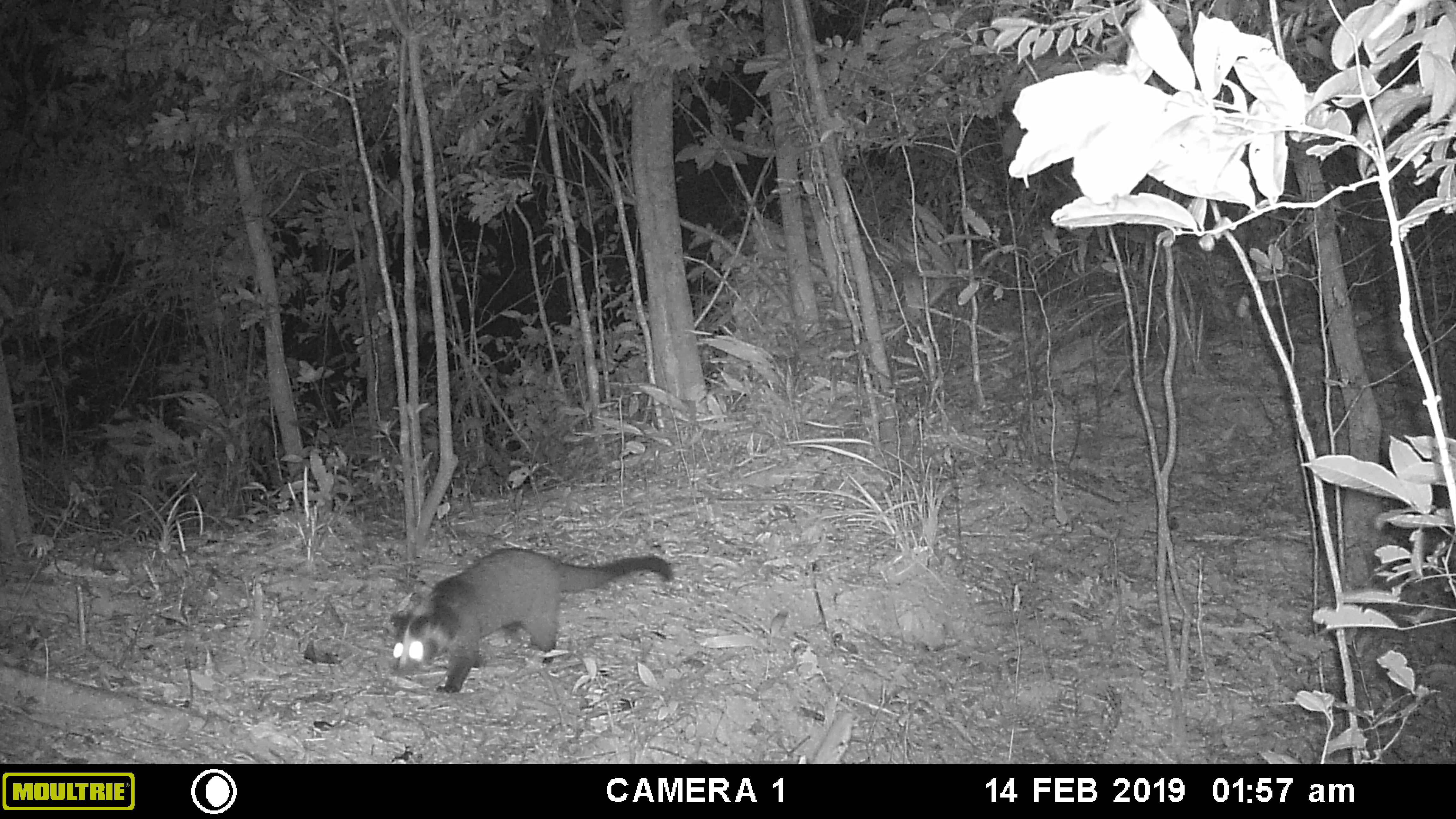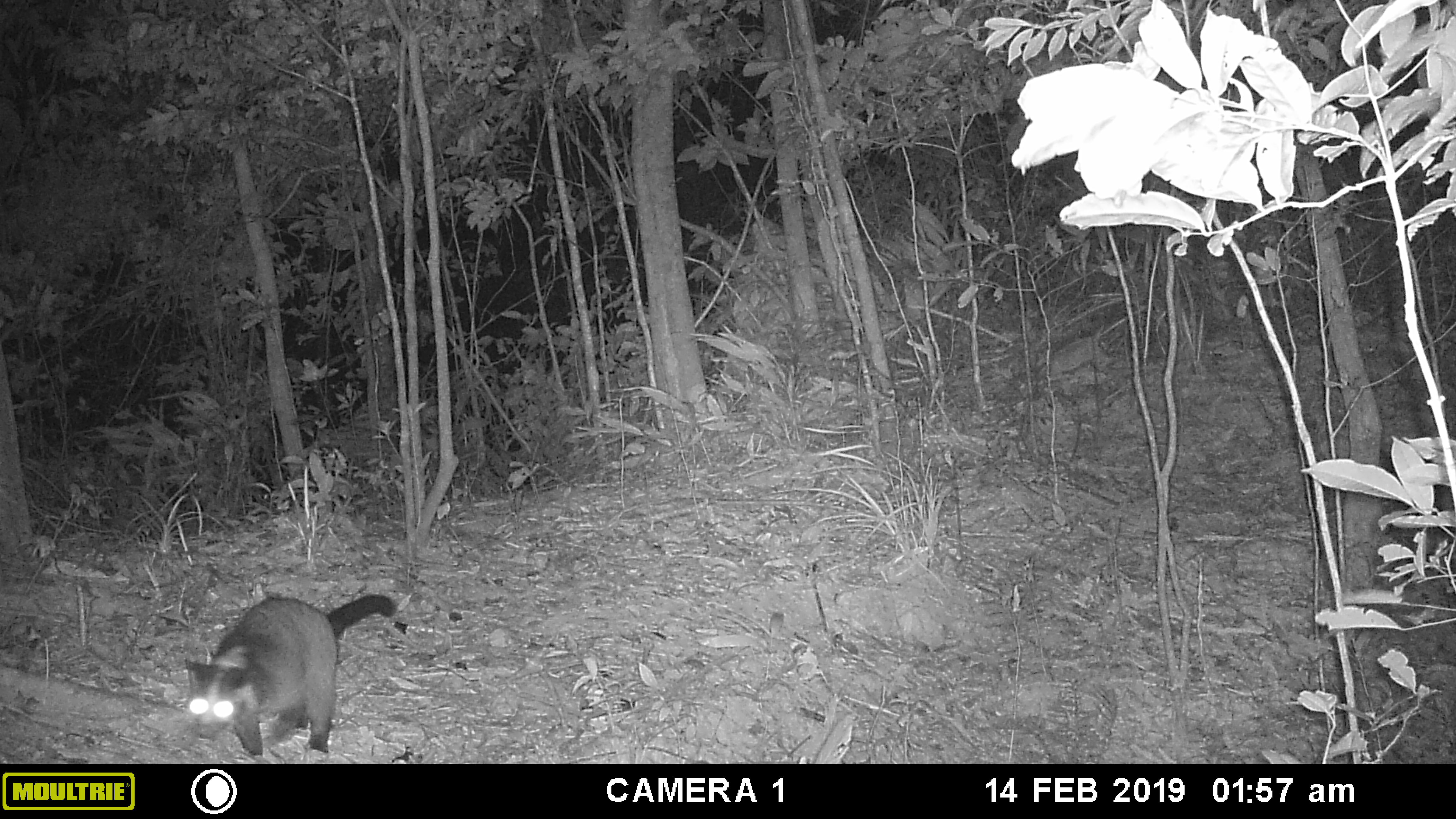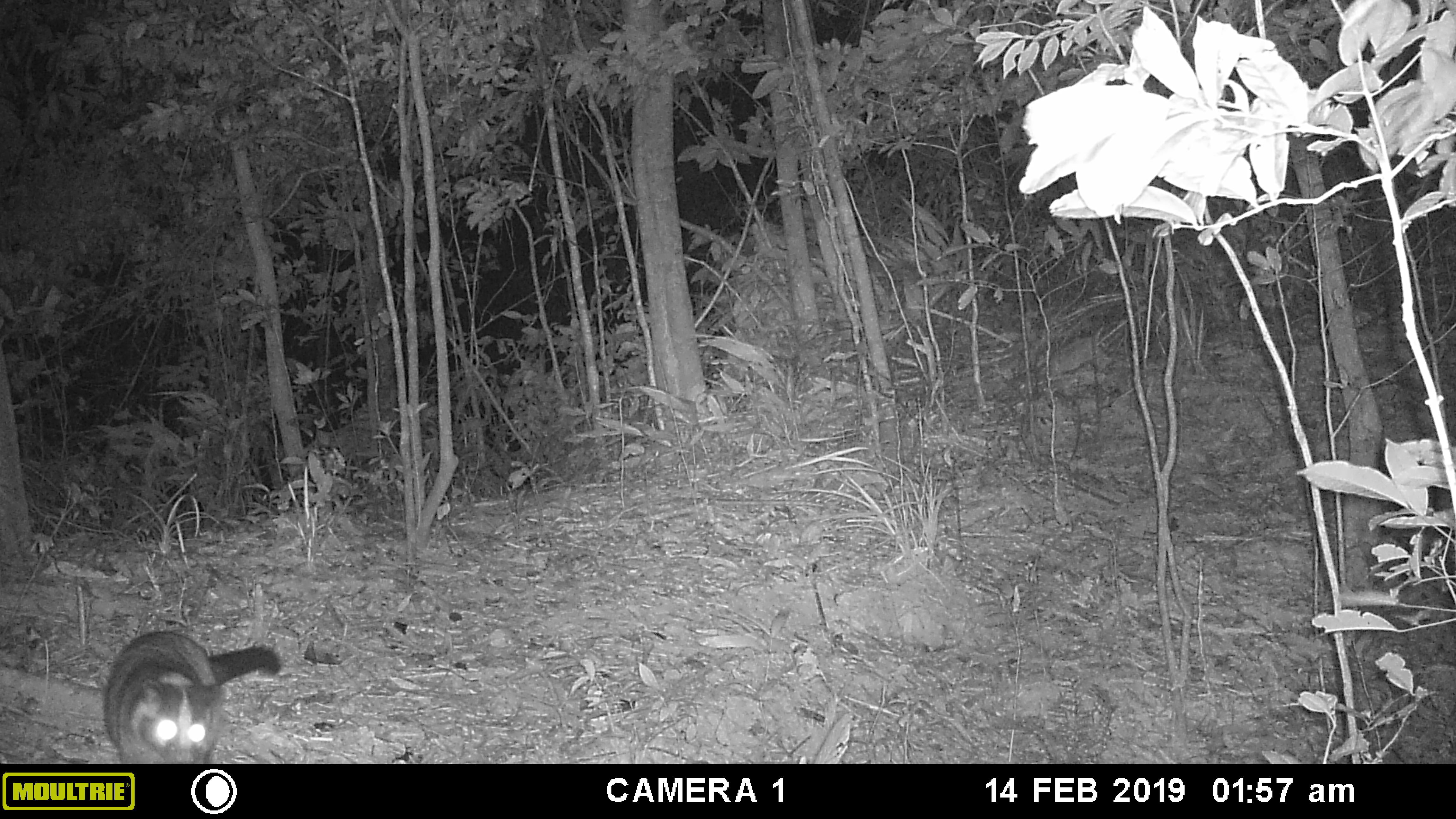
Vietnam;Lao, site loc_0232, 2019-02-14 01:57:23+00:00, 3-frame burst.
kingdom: Animalia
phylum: Chordata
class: Mammalia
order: Carnivora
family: Viverridae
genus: Paguma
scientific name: Paguma larvata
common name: masked palm civet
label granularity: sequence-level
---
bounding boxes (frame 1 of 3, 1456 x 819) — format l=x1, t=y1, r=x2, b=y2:
masked palm civet: l=387, t=546, r=673, b=693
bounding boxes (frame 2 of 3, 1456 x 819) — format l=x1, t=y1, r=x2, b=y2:
masked palm civet: l=184, t=593, r=397, b=755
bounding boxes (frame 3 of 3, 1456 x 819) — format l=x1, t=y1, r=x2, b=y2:
masked palm civet: l=102, t=630, r=281, b=763